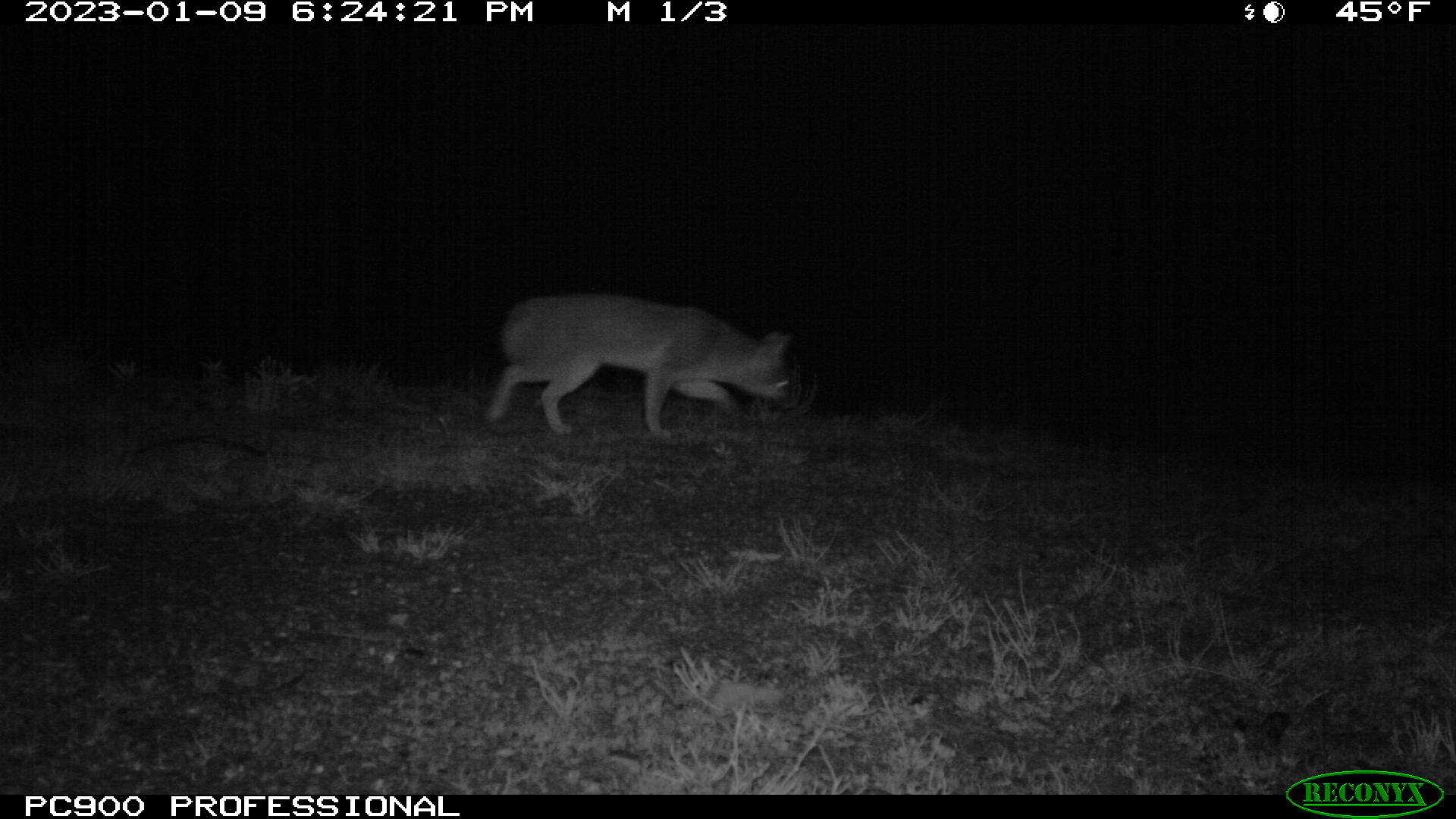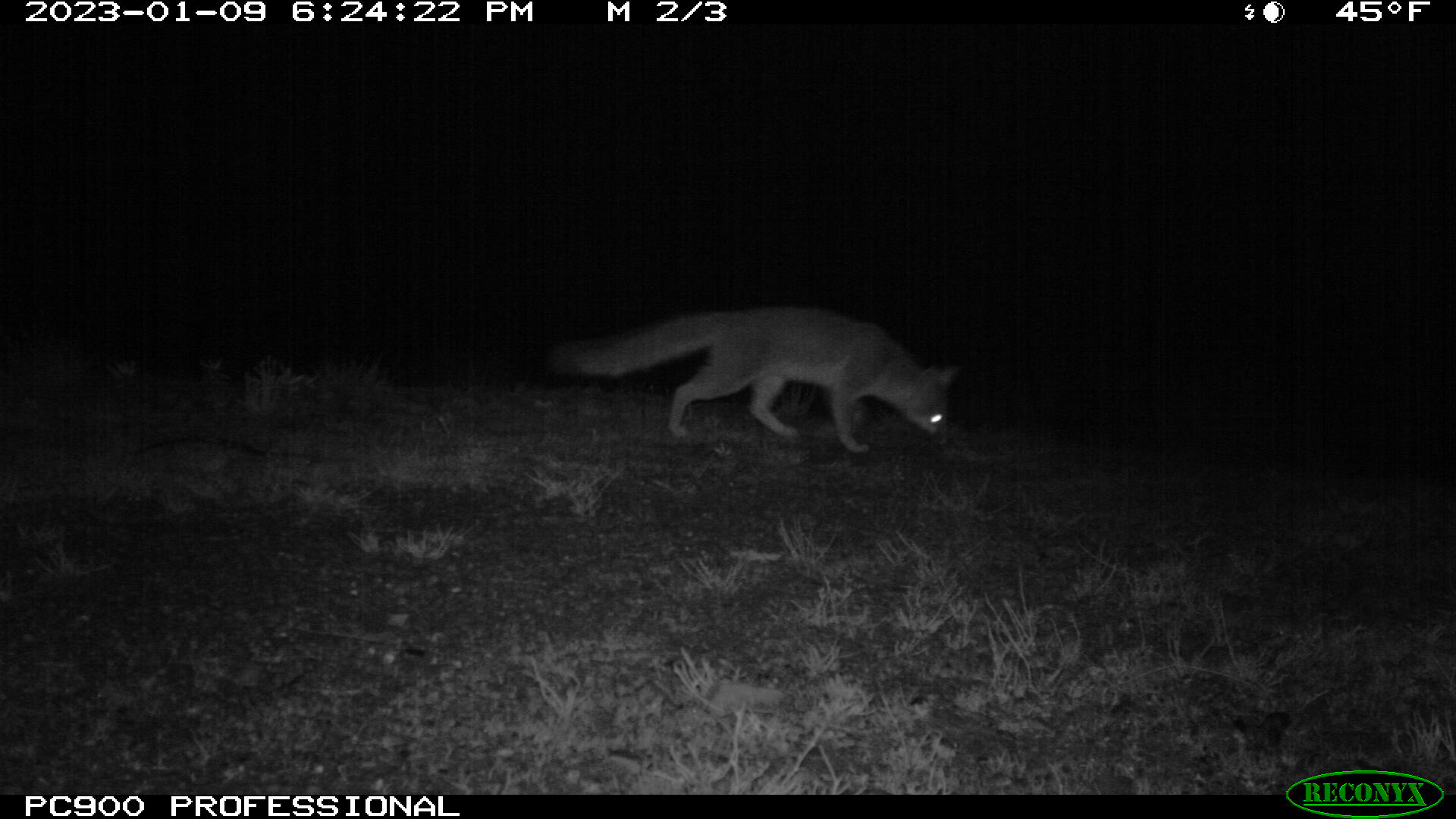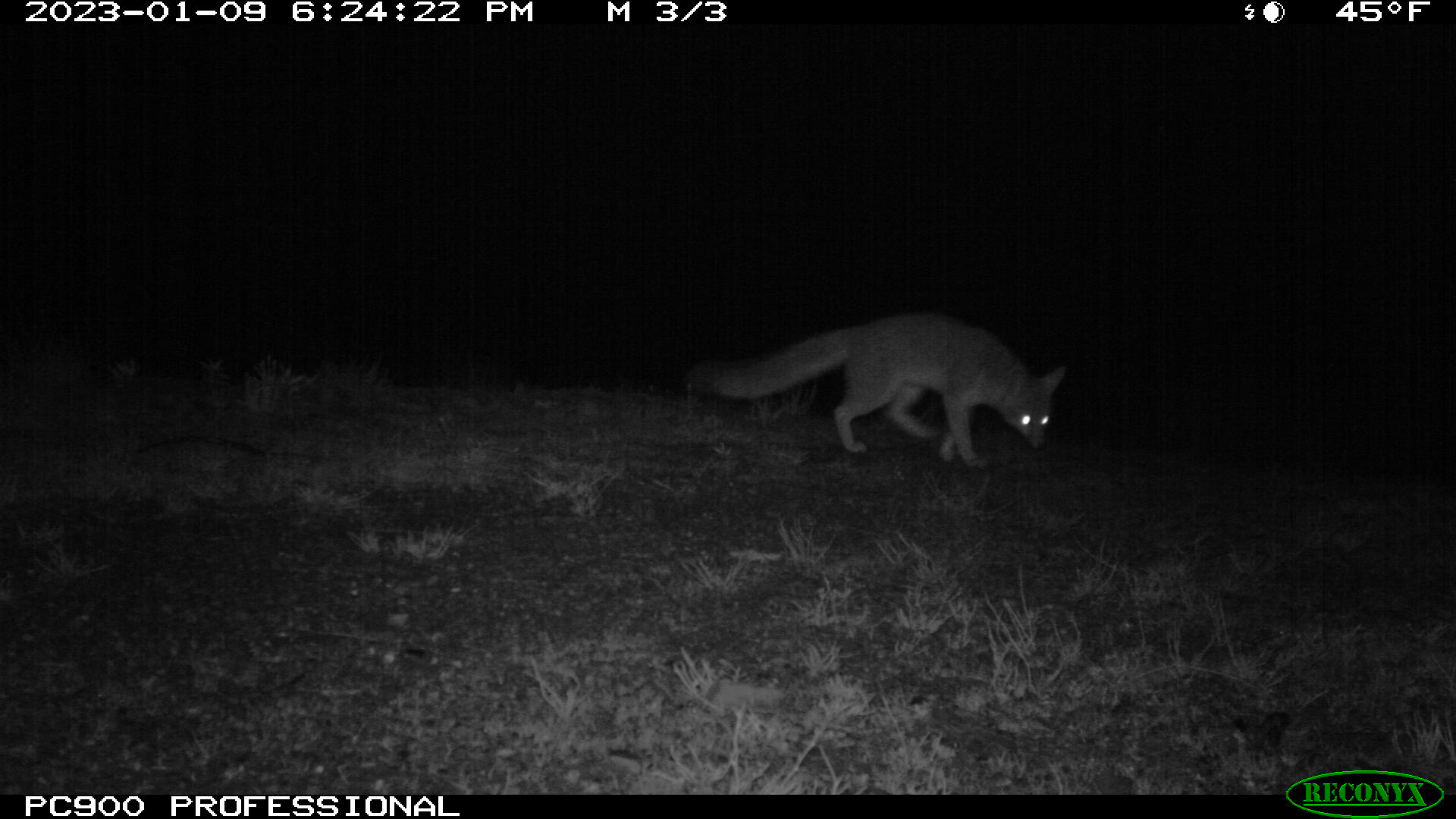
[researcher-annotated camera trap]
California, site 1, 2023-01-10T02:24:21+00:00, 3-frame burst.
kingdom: Animalia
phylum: Chordata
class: Mammalia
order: Carnivora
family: Canidae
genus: Urocyon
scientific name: Urocyon cinereoargenteus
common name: gray fox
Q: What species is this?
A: Gray fox (Urocyon cinereoargenteus).